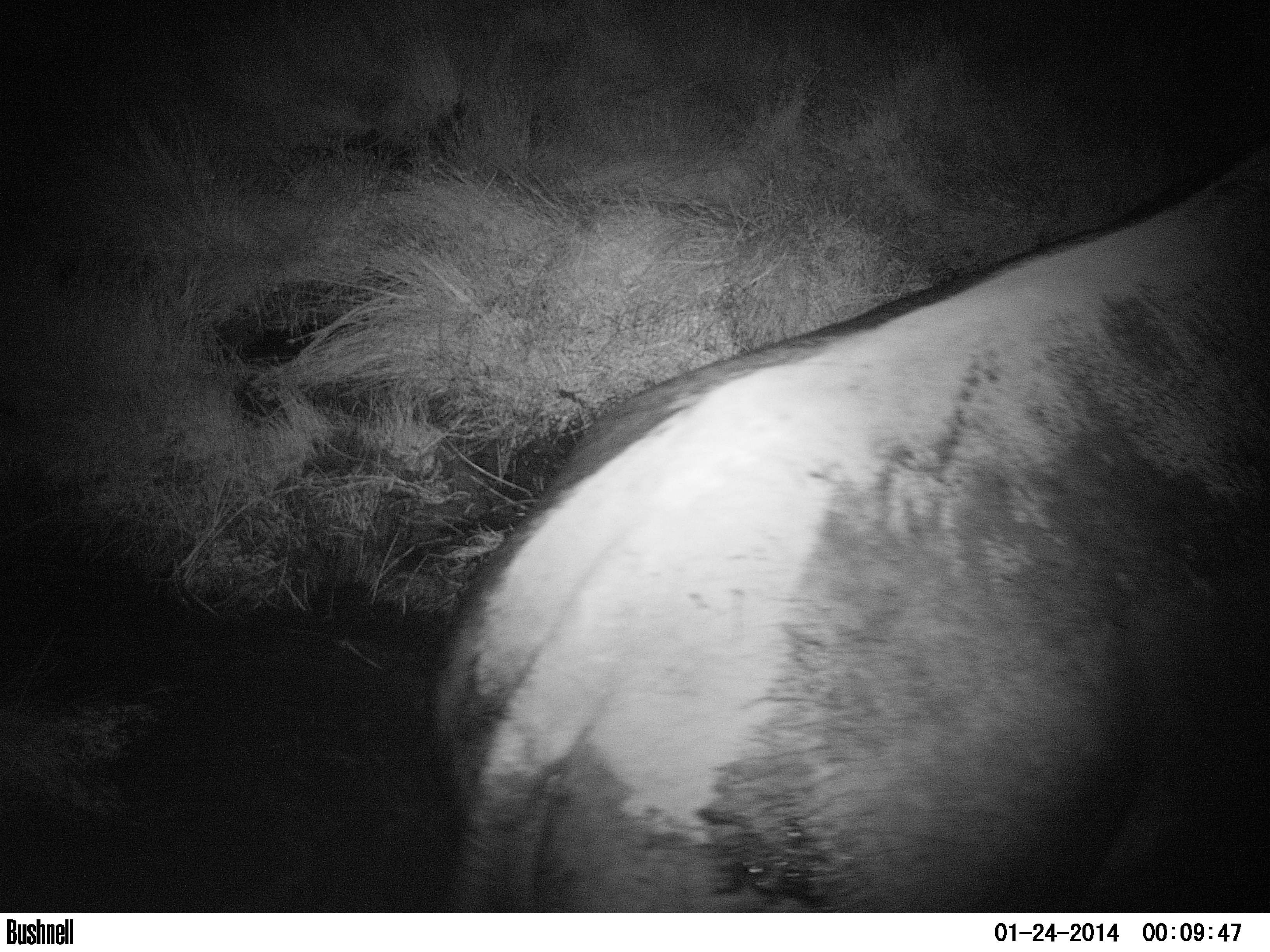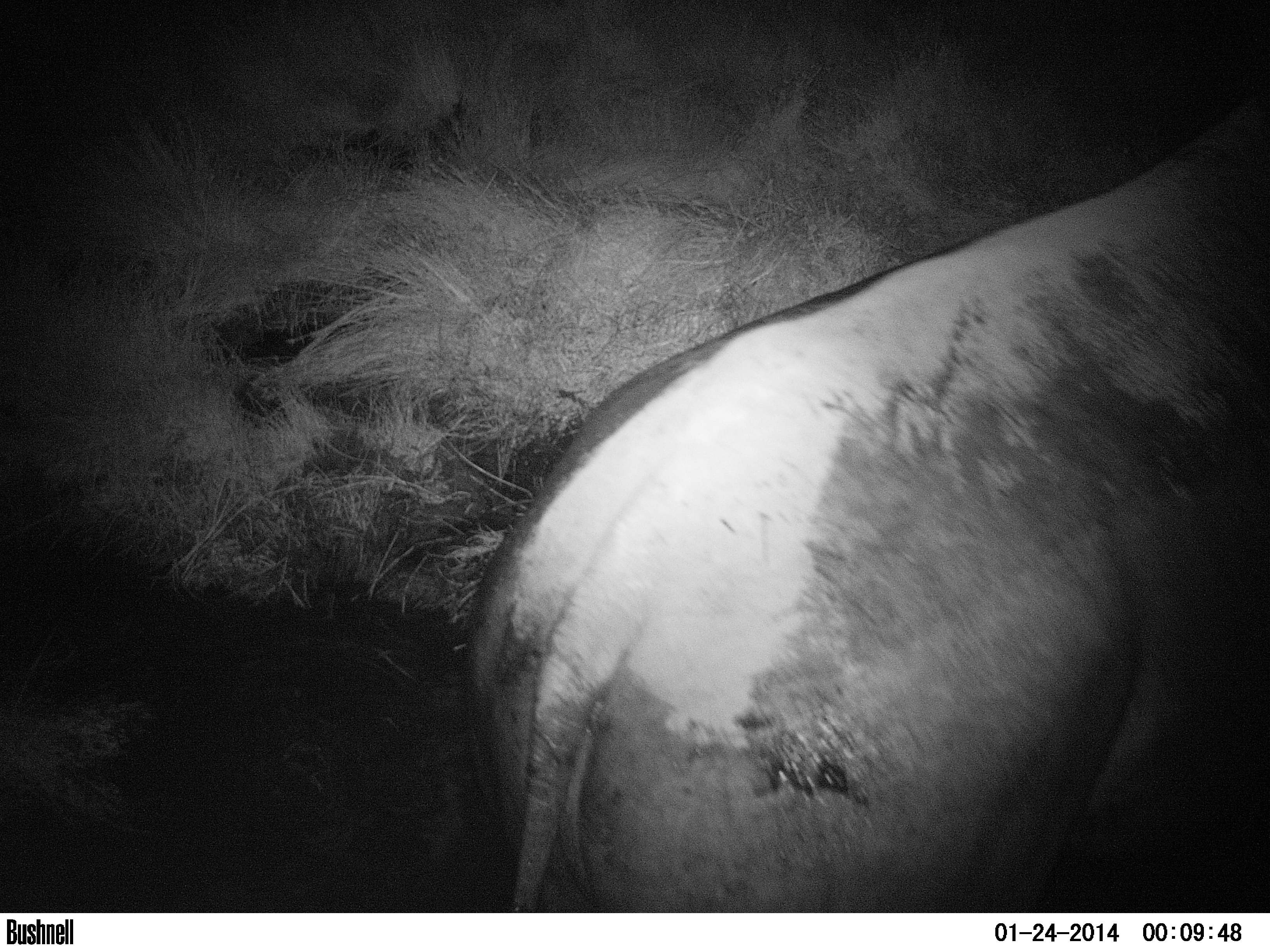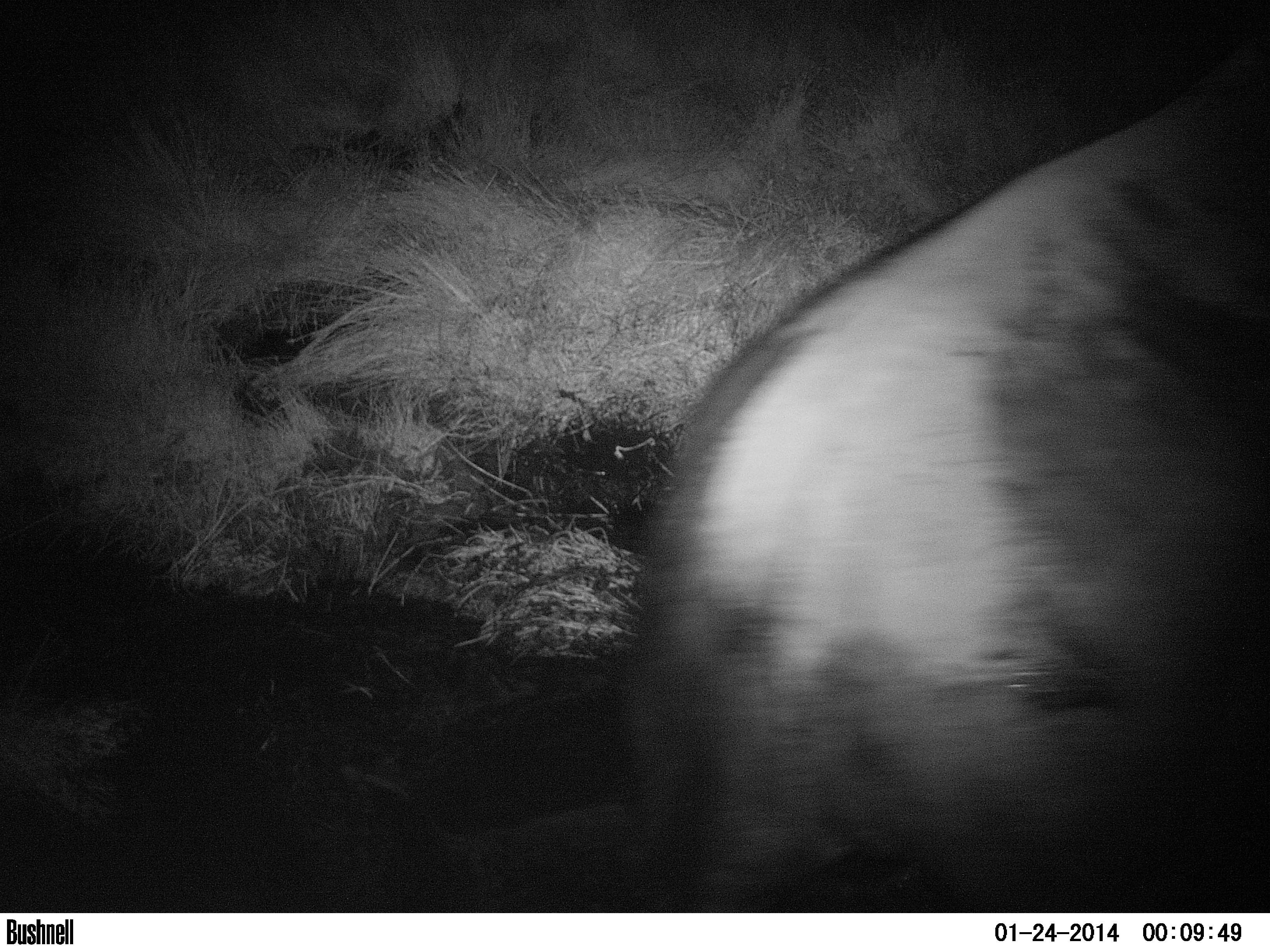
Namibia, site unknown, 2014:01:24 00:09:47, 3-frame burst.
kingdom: Animalia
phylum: Chordata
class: Mammalia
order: Perissodactyla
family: Rhinocerotidae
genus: Diceros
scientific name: Diceros bicornis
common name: black rhinoceros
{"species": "Diceros bicornis (black rhinoceros)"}